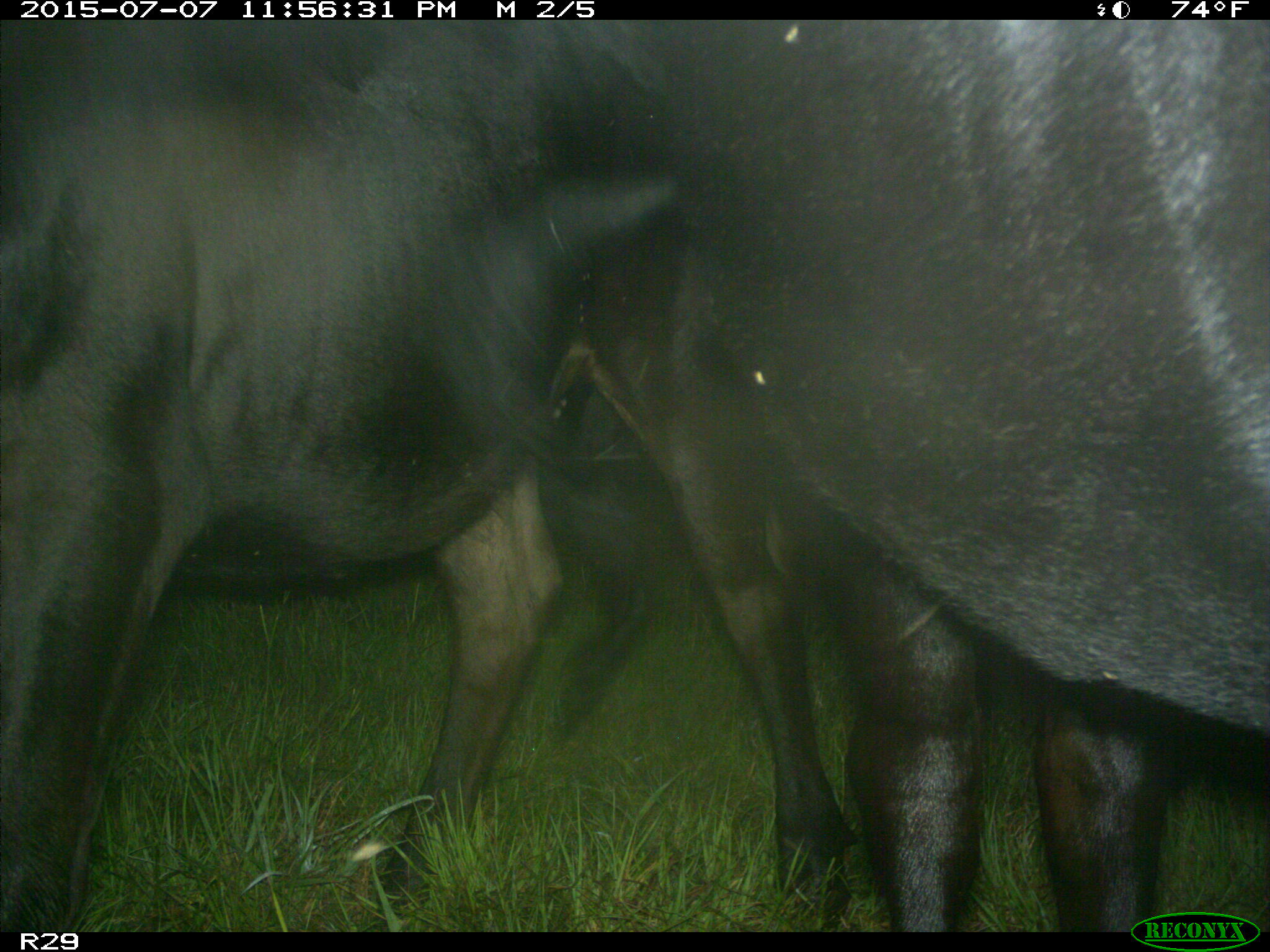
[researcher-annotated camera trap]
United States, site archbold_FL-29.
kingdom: Animalia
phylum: Chordata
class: Mammalia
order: Artiodactyla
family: Bovidae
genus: Bos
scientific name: Bos taurus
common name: domestic cow